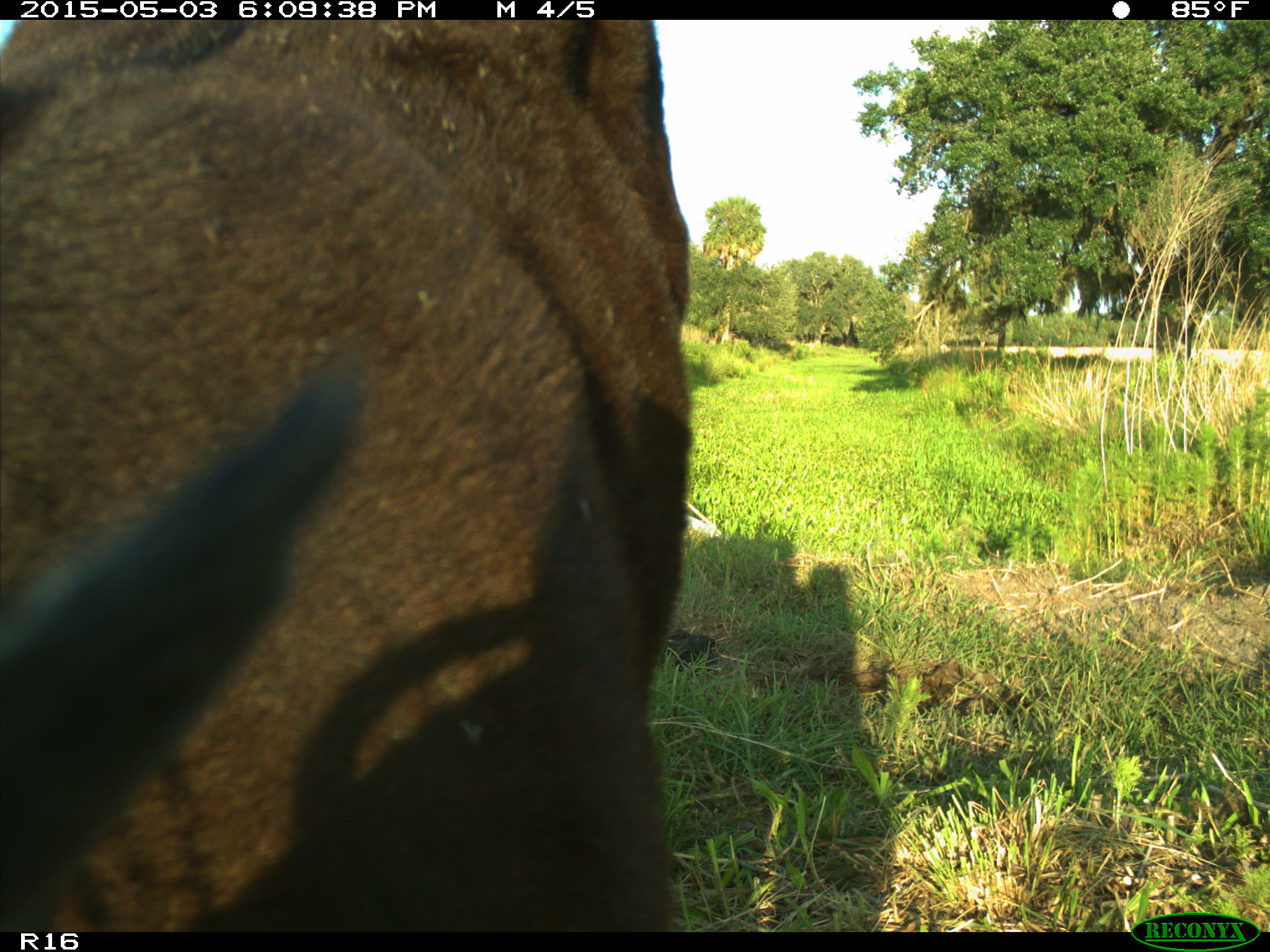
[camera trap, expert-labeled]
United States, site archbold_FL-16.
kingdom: Animalia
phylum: Chordata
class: Mammalia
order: Artiodactyla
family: Bovidae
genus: Bos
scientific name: Bos taurus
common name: domestic cow